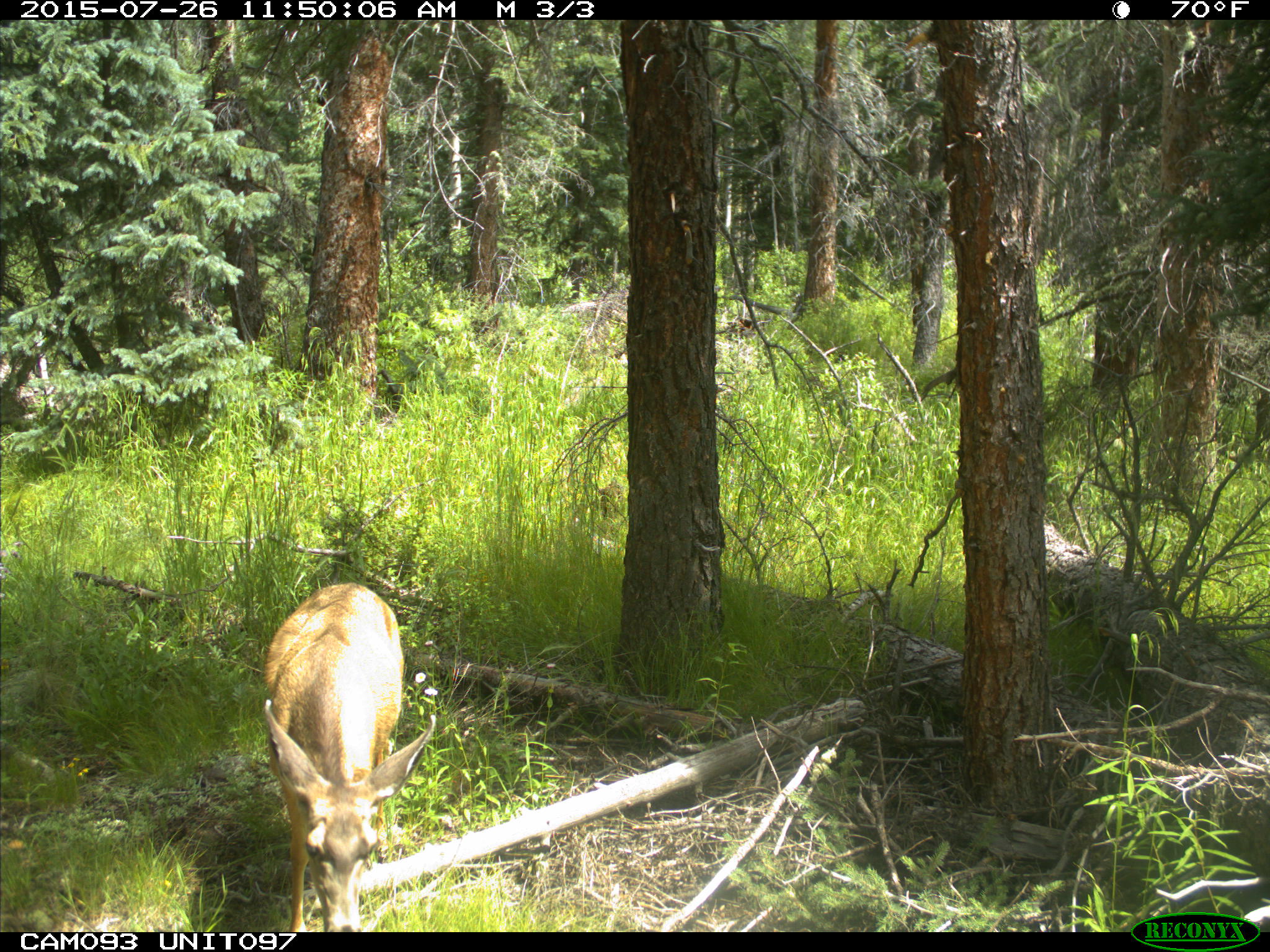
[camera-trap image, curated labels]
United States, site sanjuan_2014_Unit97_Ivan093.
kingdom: Animalia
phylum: Chordata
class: Mammalia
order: Artiodactyla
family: Cervidae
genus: Odocoileus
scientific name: Odocoileus hemionus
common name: mule deer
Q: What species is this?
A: Odocoileus hemionus (mule deer).